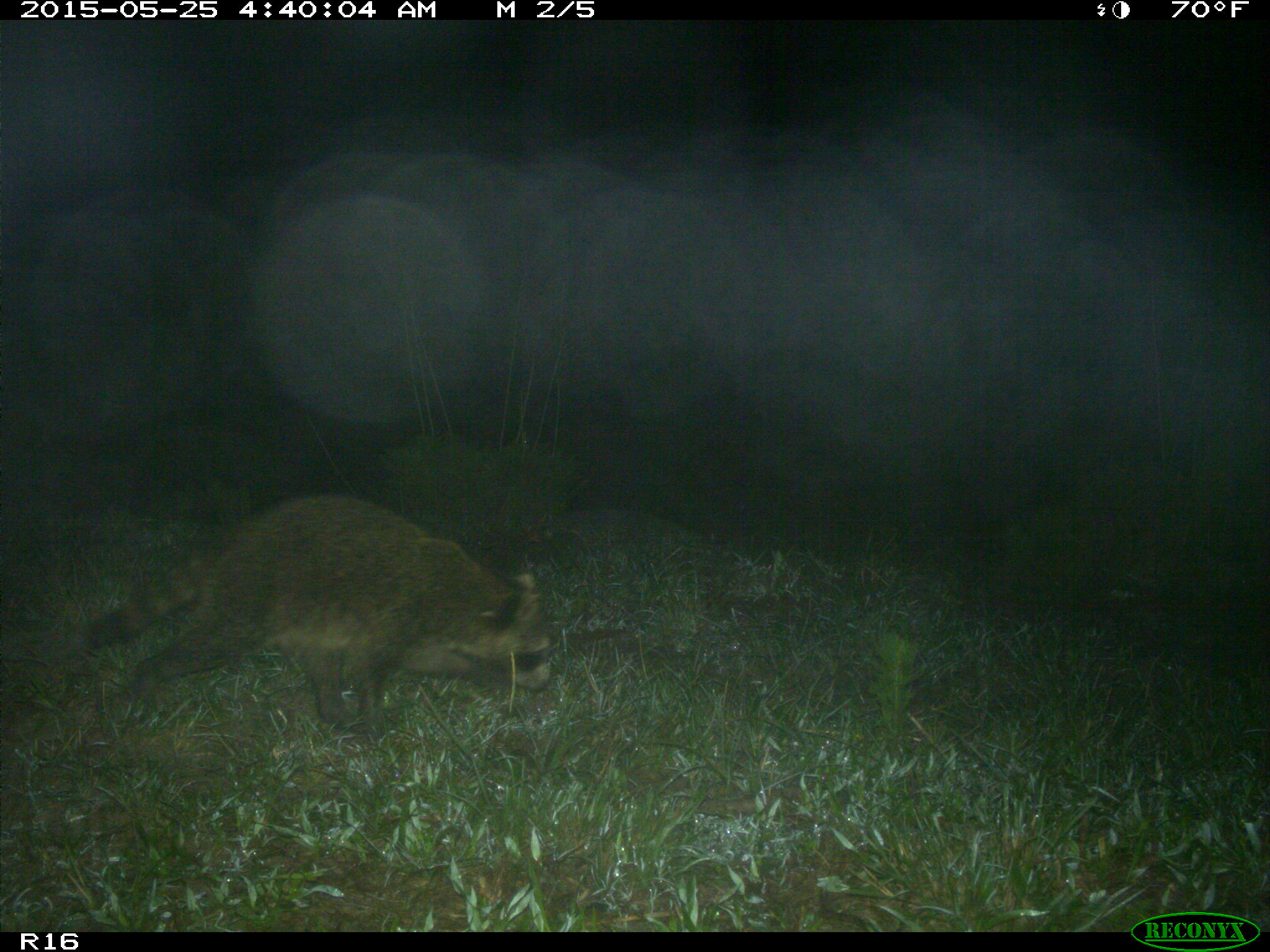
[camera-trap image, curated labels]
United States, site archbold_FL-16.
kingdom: Animalia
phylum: Chordata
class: Mammalia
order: Carnivora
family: Procyonidae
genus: Procyon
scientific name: Procyon lotor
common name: common raccoon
Procyon lotor (common raccoon).